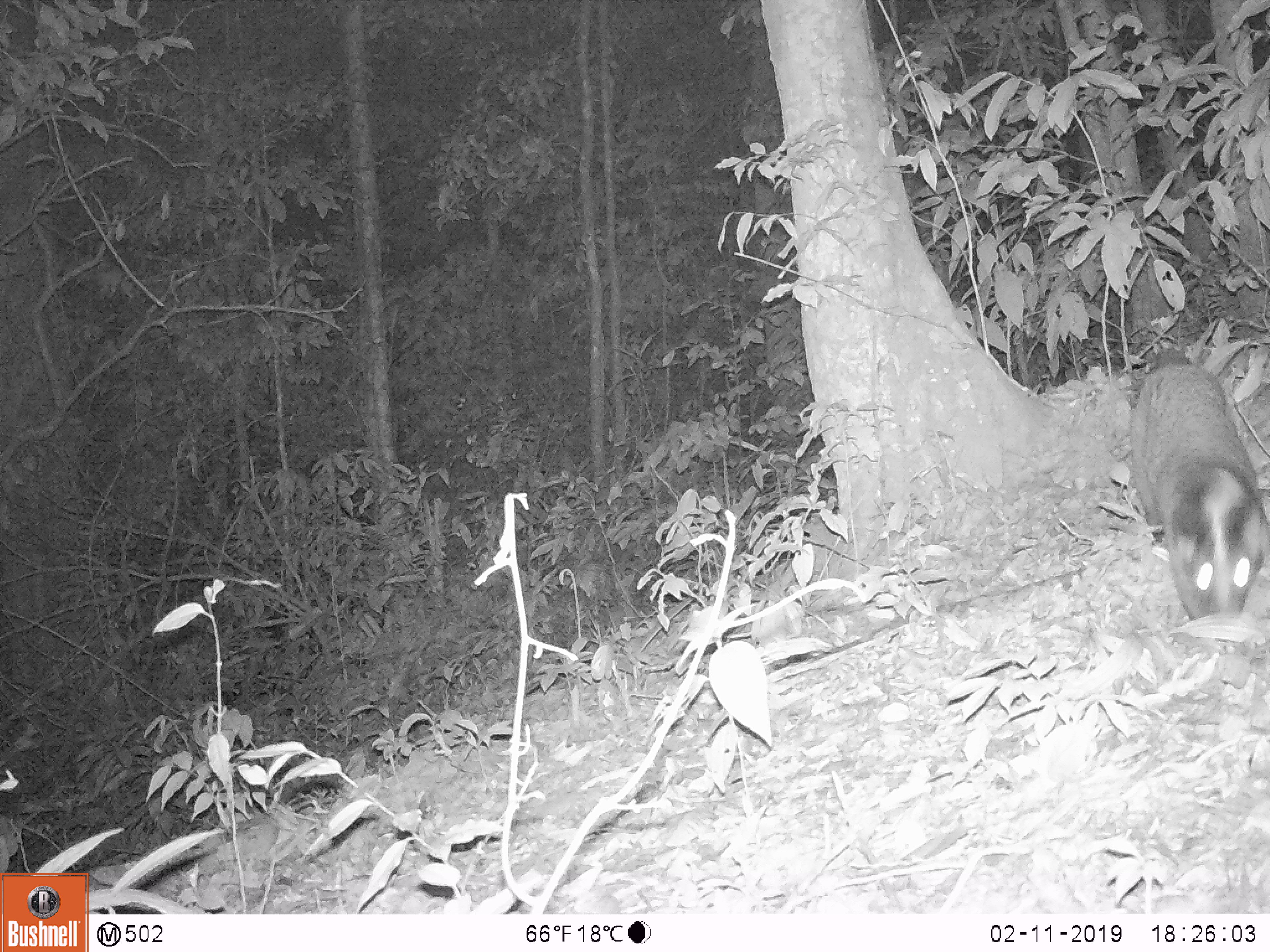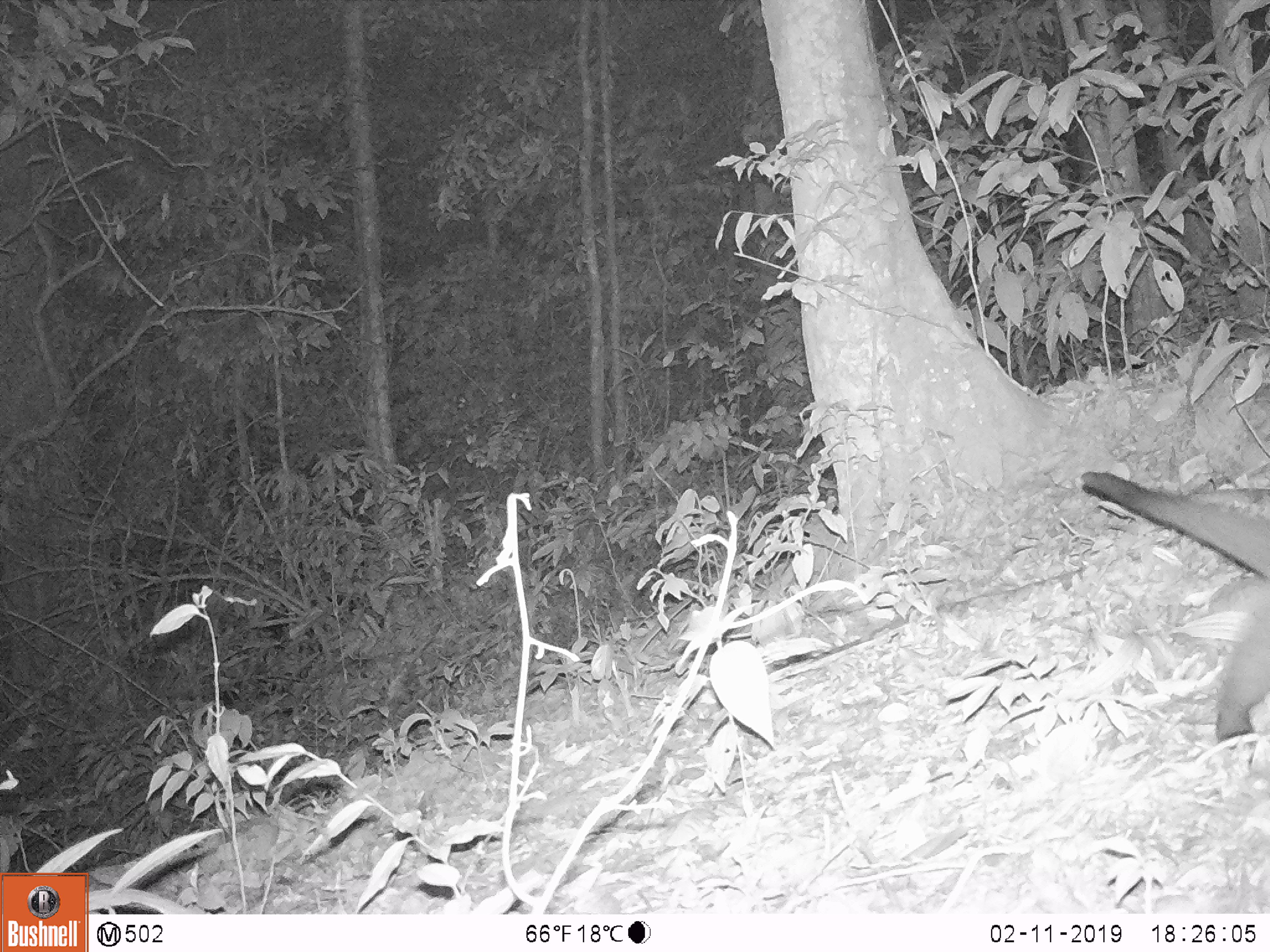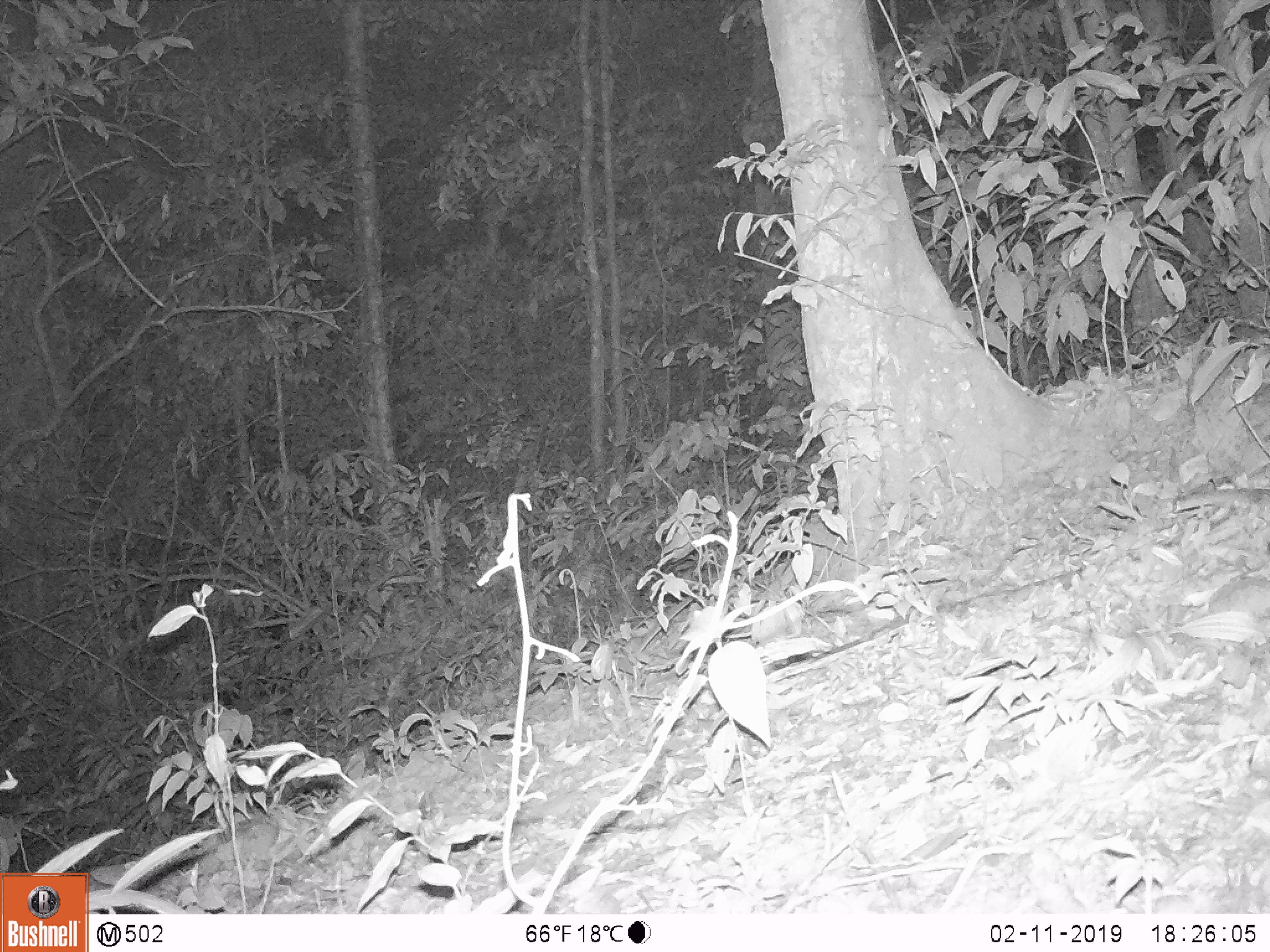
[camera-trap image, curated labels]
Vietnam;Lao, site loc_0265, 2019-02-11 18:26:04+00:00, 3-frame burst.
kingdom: Animalia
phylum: Chordata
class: Mammalia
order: Carnivora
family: Viverridae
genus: Paguma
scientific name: Paguma larvata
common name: masked palm civet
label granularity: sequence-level